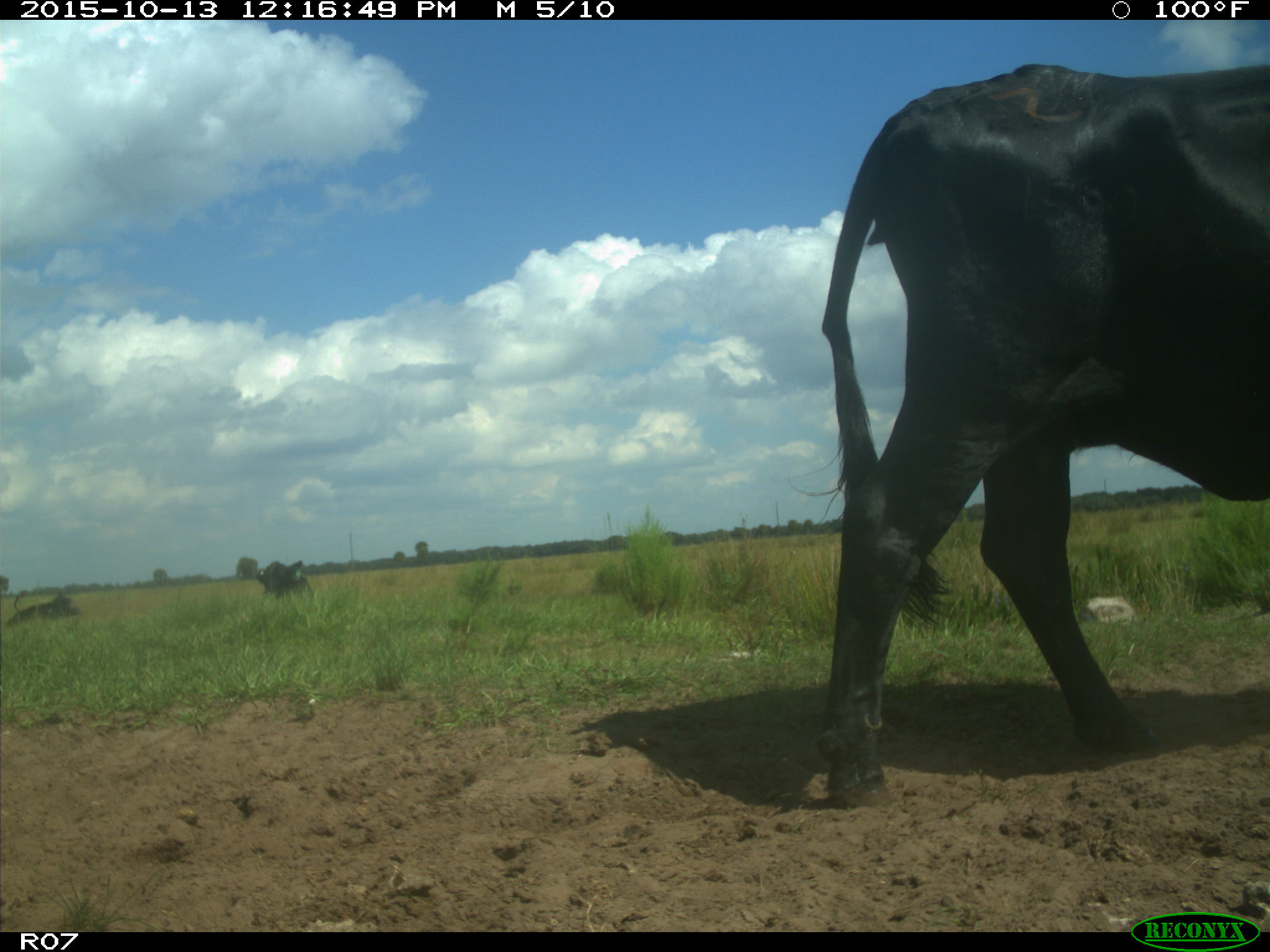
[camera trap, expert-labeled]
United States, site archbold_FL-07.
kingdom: Animalia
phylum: Chordata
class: Mammalia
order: Artiodactyla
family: Bovidae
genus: Bos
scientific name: Bos taurus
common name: domestic cow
Bos taurus (domestic cow).